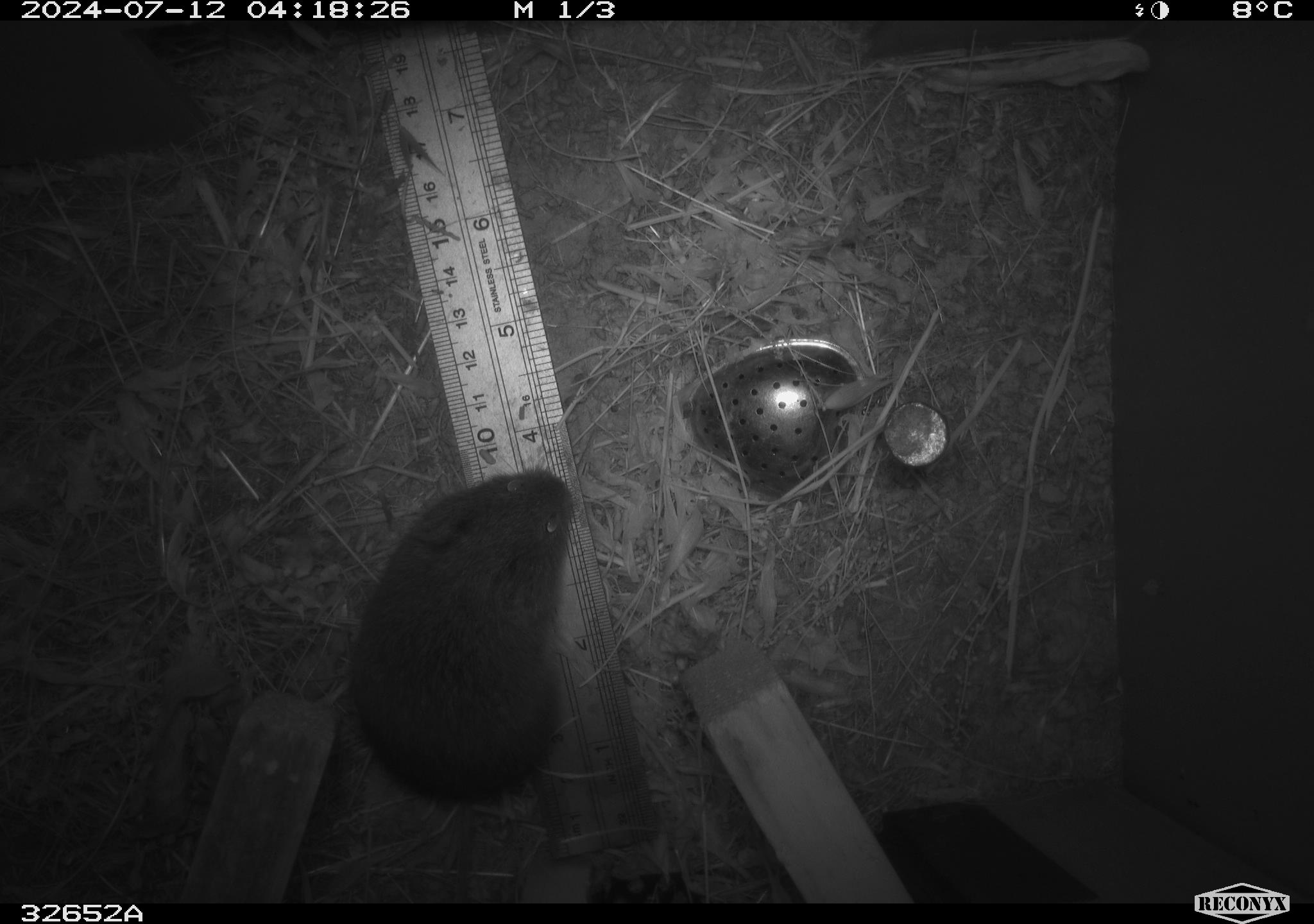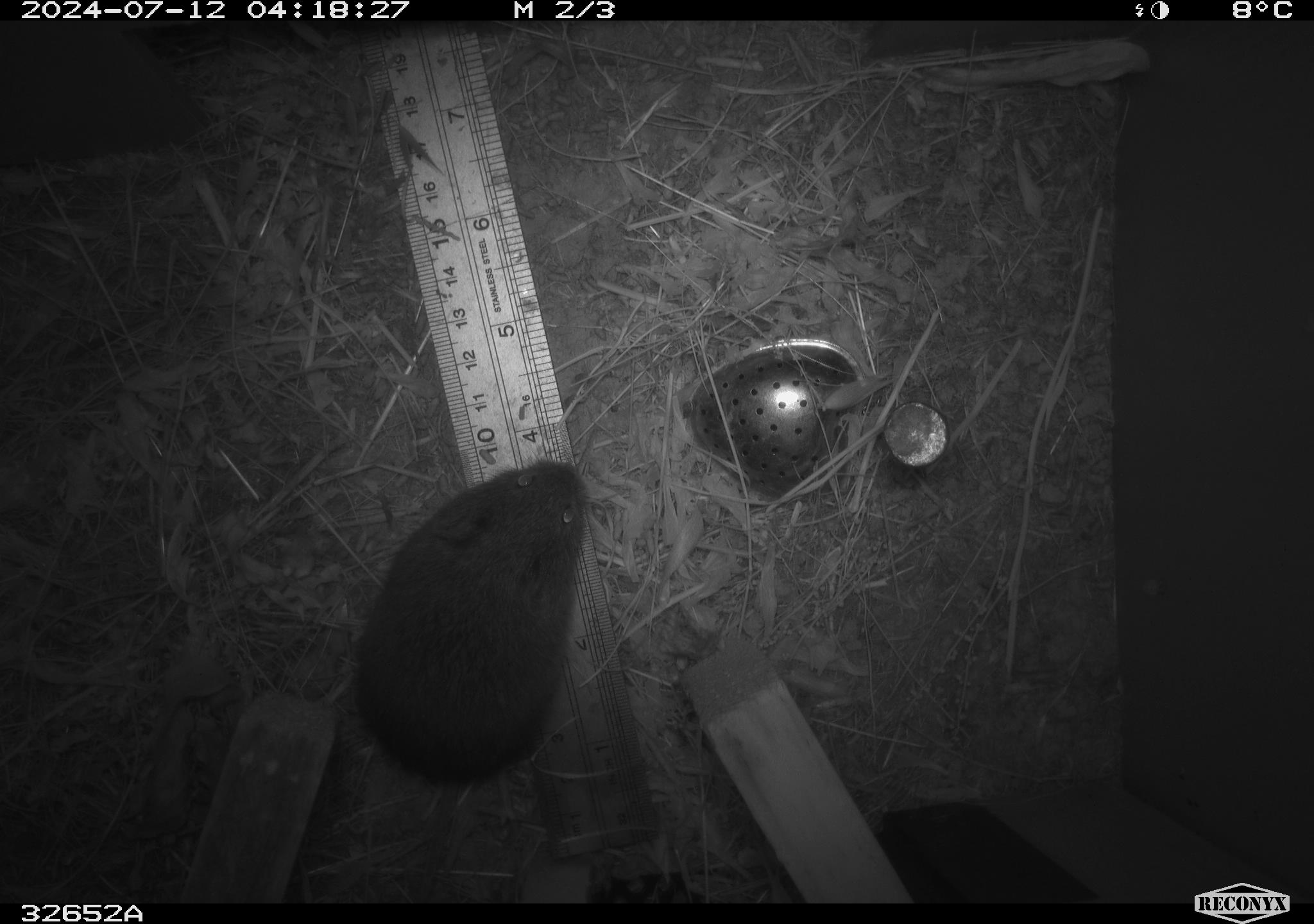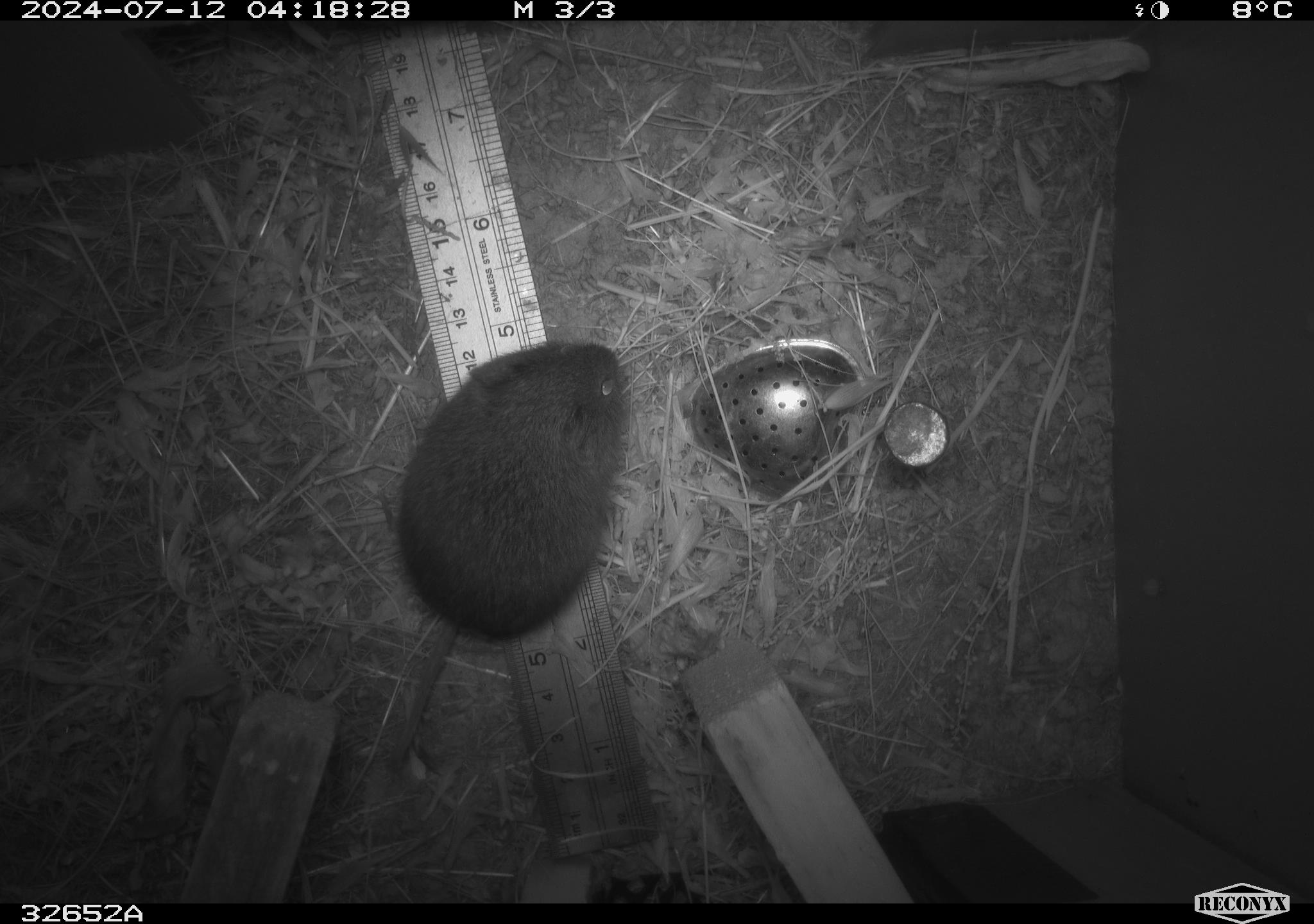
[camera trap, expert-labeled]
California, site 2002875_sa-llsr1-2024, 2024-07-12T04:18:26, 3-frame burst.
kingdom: Animalia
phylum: Chordata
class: Mammalia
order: Rodentia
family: Cricetidae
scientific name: Arvicolinae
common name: voles, lemmings, and muskrats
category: arvicolinae subfamily